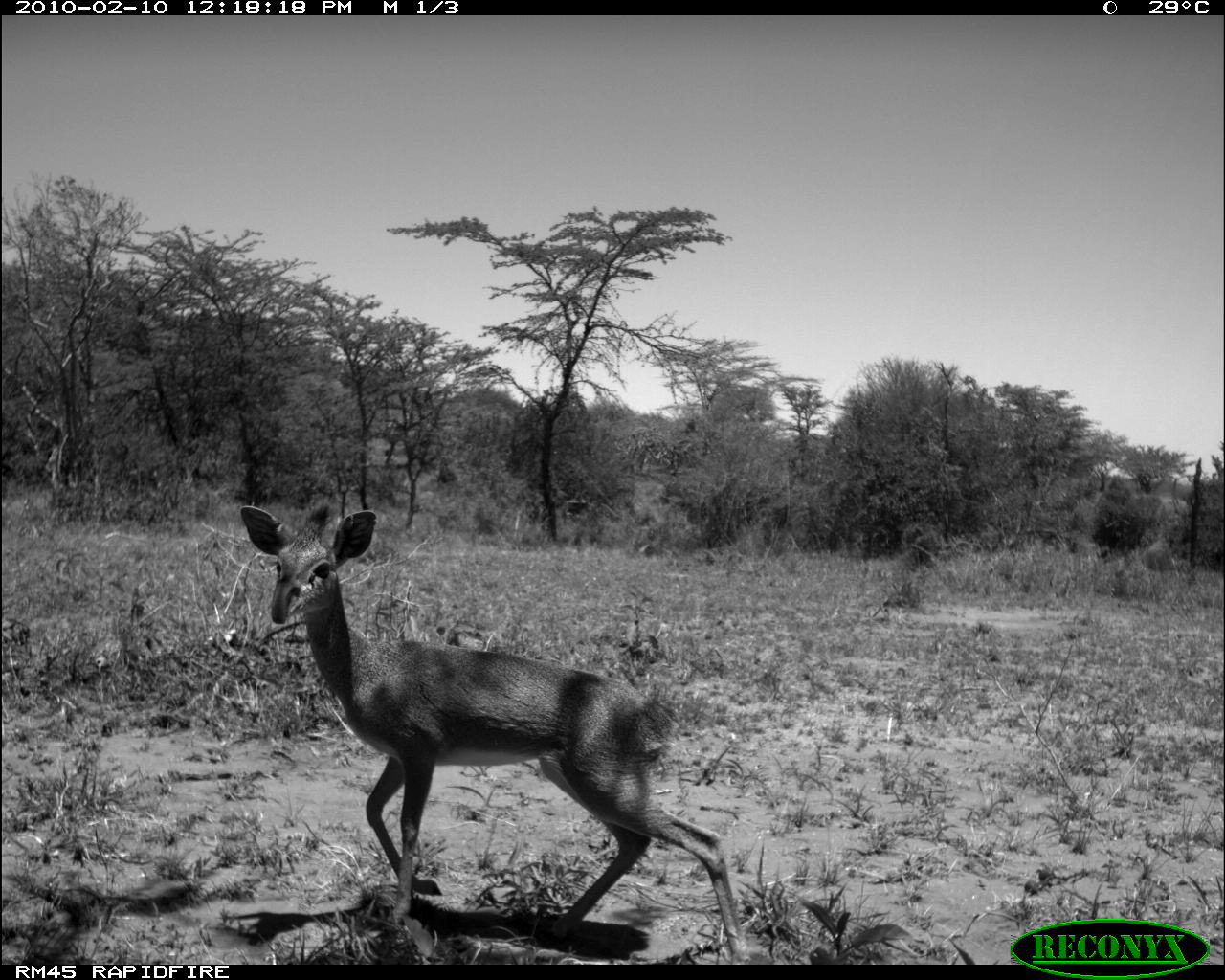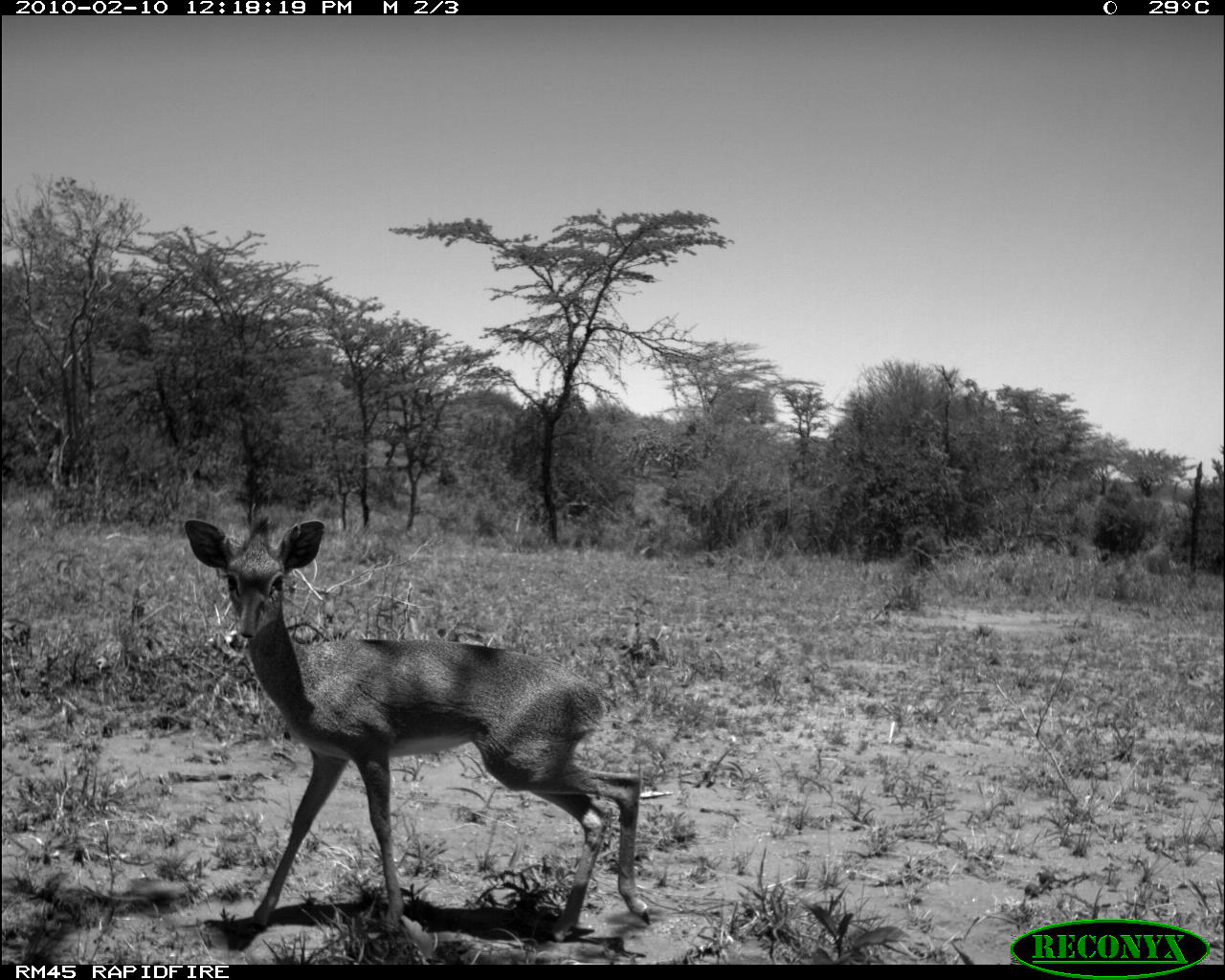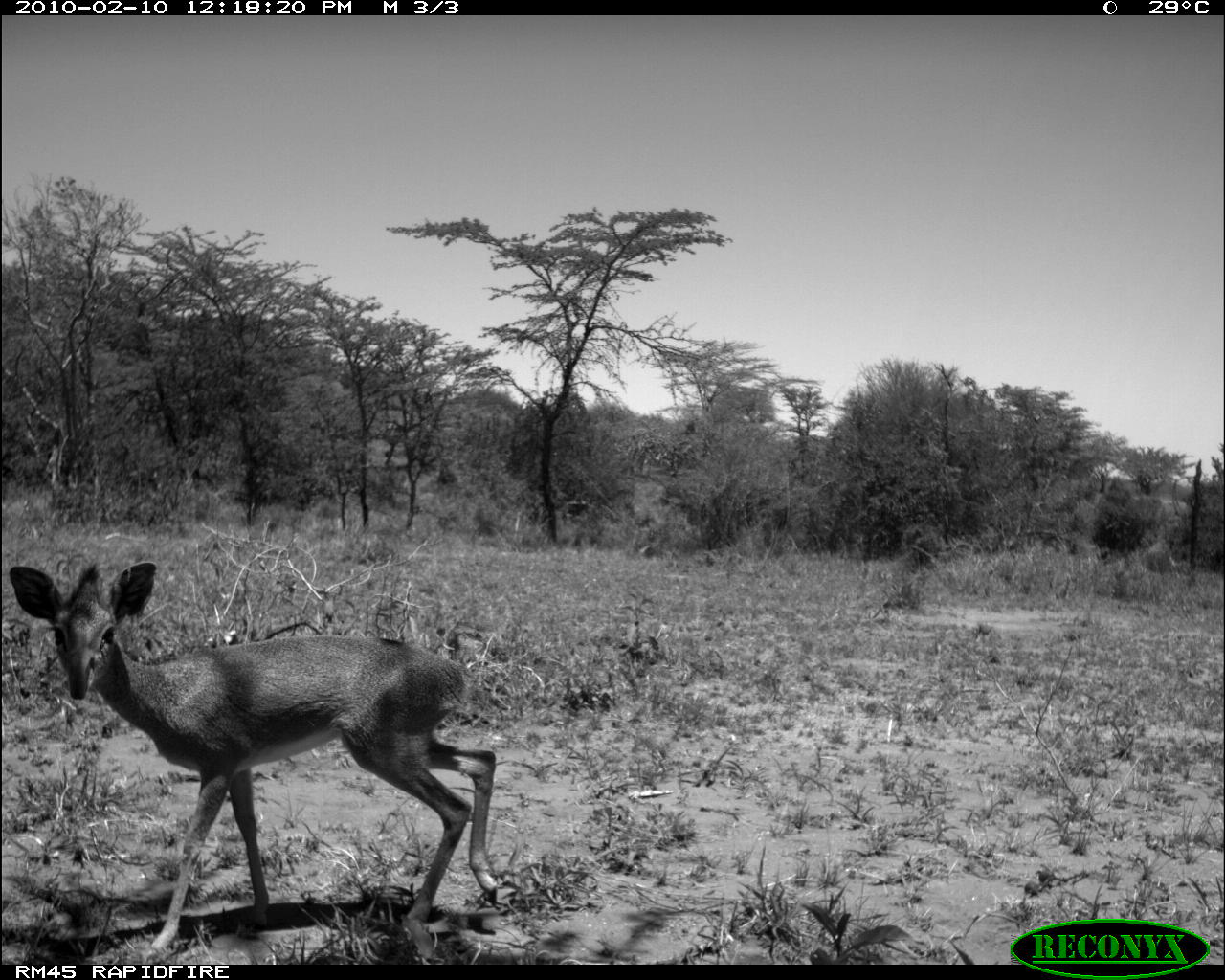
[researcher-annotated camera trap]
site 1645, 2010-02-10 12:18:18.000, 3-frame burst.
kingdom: Animalia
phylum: Chordata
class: Mammalia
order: Artiodactyla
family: Bovidae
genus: Madoqua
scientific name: Madoqua guentheri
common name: günther's dik-dik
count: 1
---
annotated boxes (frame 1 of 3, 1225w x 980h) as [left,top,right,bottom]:
madoqua guentheri: [237,494,760,962]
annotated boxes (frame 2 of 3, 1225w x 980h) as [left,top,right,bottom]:
madoqua guentheri: [180,506,658,958]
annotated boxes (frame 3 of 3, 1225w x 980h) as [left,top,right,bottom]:
madoqua guentheri: [8,557,521,964]